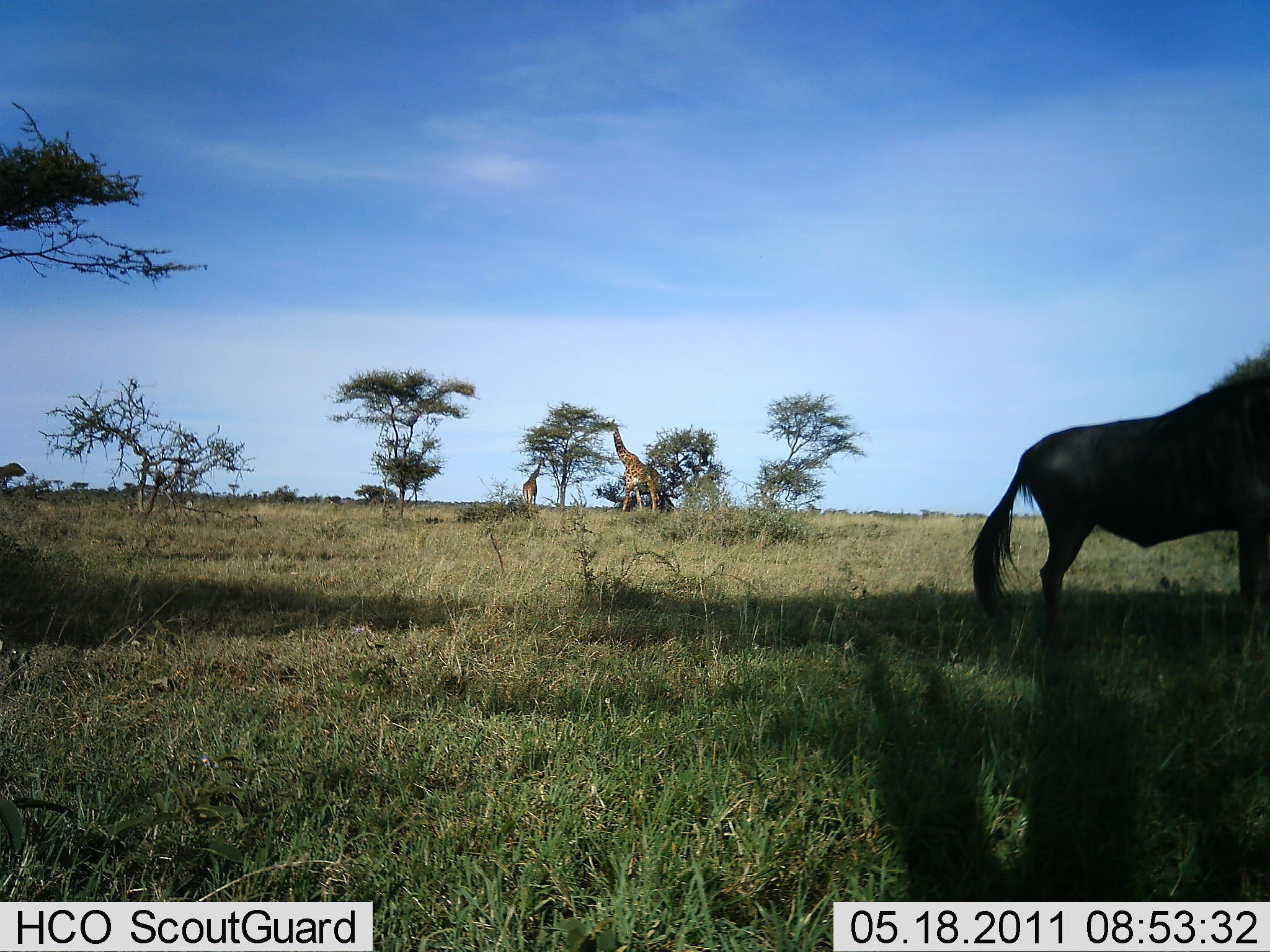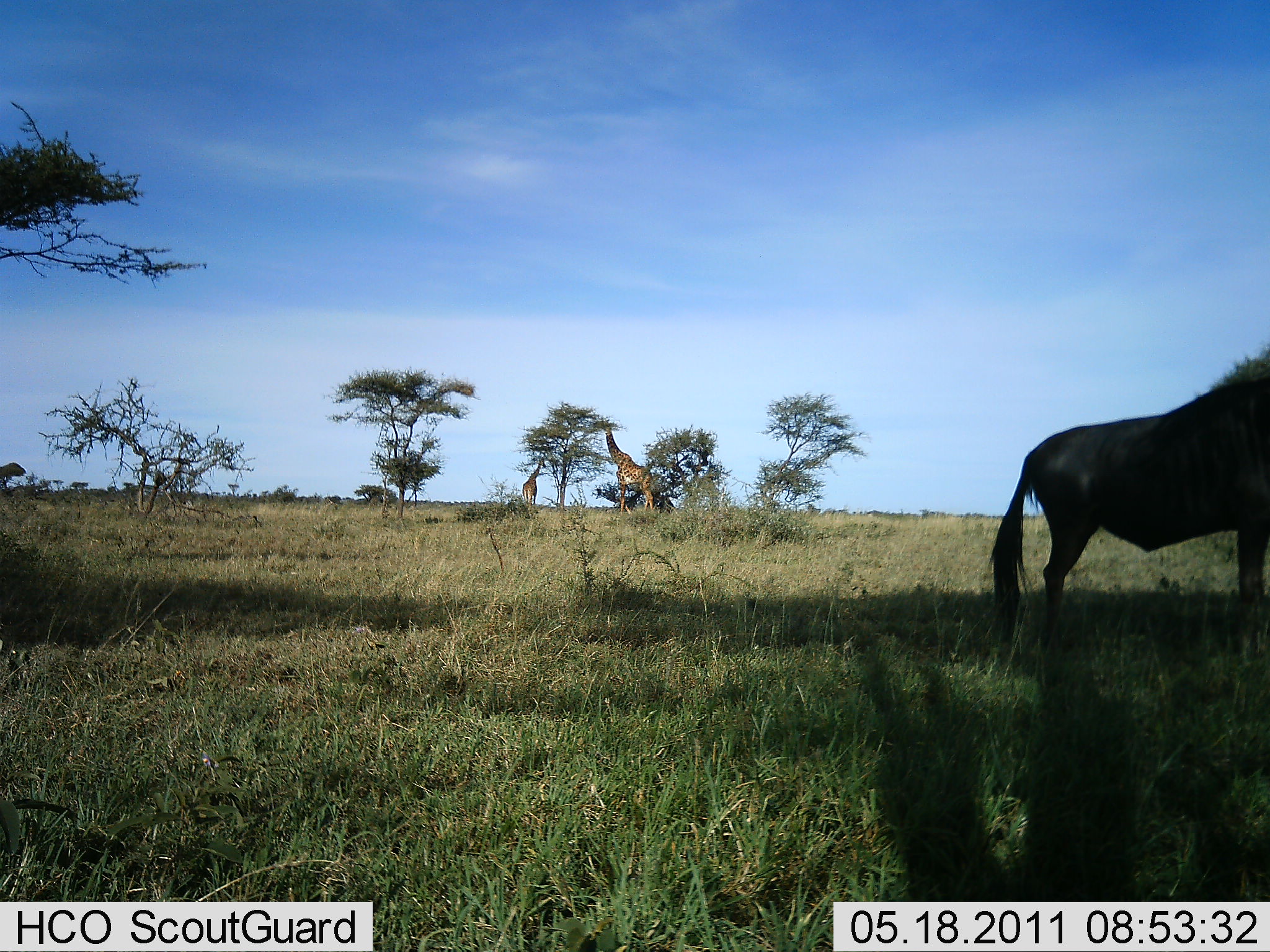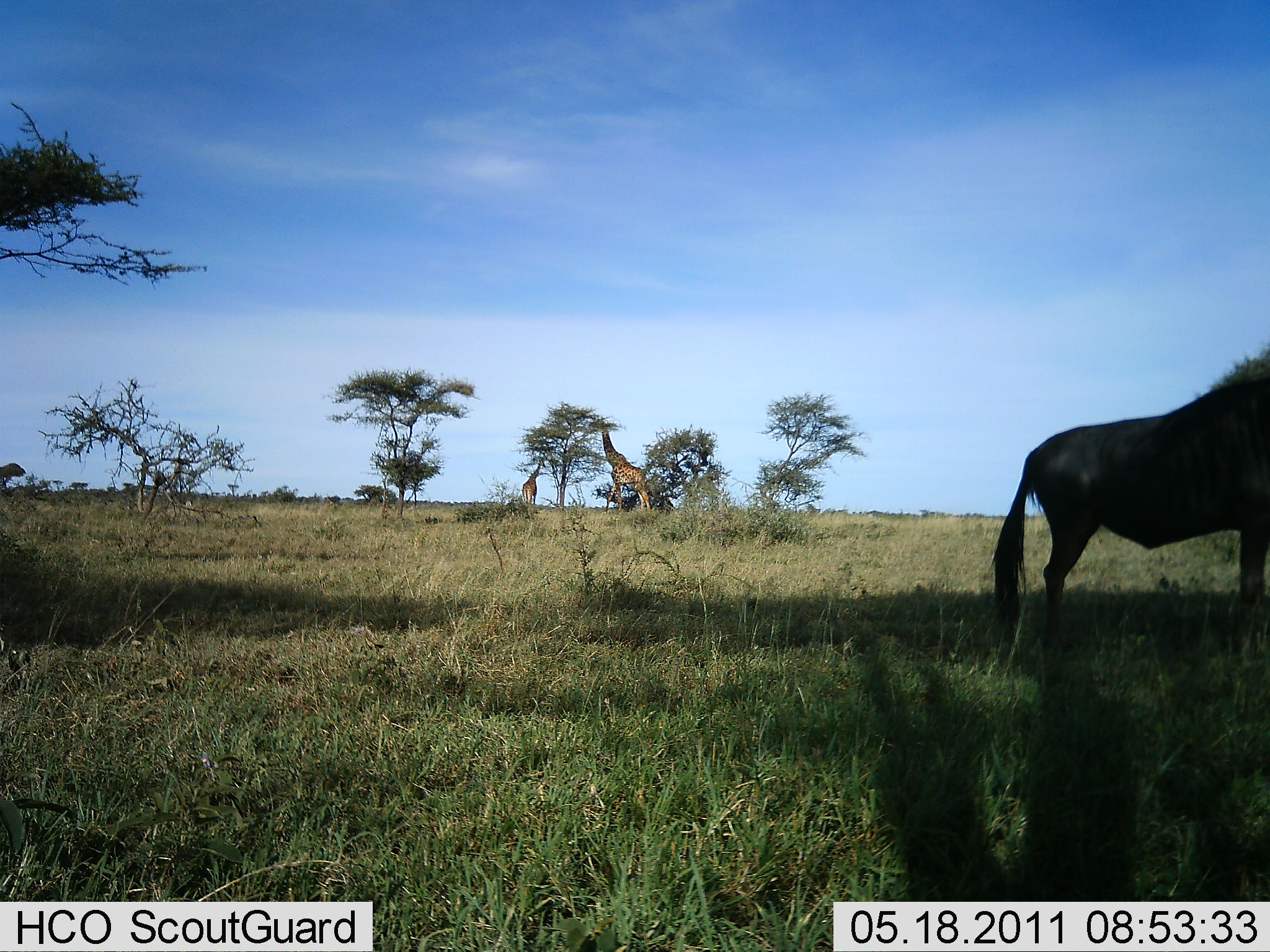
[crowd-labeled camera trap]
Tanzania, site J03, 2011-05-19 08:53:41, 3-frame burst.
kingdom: Animalia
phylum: Chordata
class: Mammalia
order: Artiodactyla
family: Giraffidae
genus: Giraffa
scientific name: Giraffa camelopardalis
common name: giraffe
Giraffe (Giraffa camelopardalis), count 2. Behavior (volunteer vote fractions): standing 50%, resting 0%, moving 17%, interacting 0%. Young present (vote fraction): 0%. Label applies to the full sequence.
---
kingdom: Animalia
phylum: Chordata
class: Mammalia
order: Artiodactyla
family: Bovidae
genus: Connochaetes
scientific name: Connochaetes taurinus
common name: blue wildebeest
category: wildebeest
Wildebeest (blue wildebeest) (Connochaetes taurinus), count 1. Behavior (volunteer vote fractions): standing 100%, resting 0%, moving 0%, interacting 0%. Young present (vote fraction): 0%. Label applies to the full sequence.